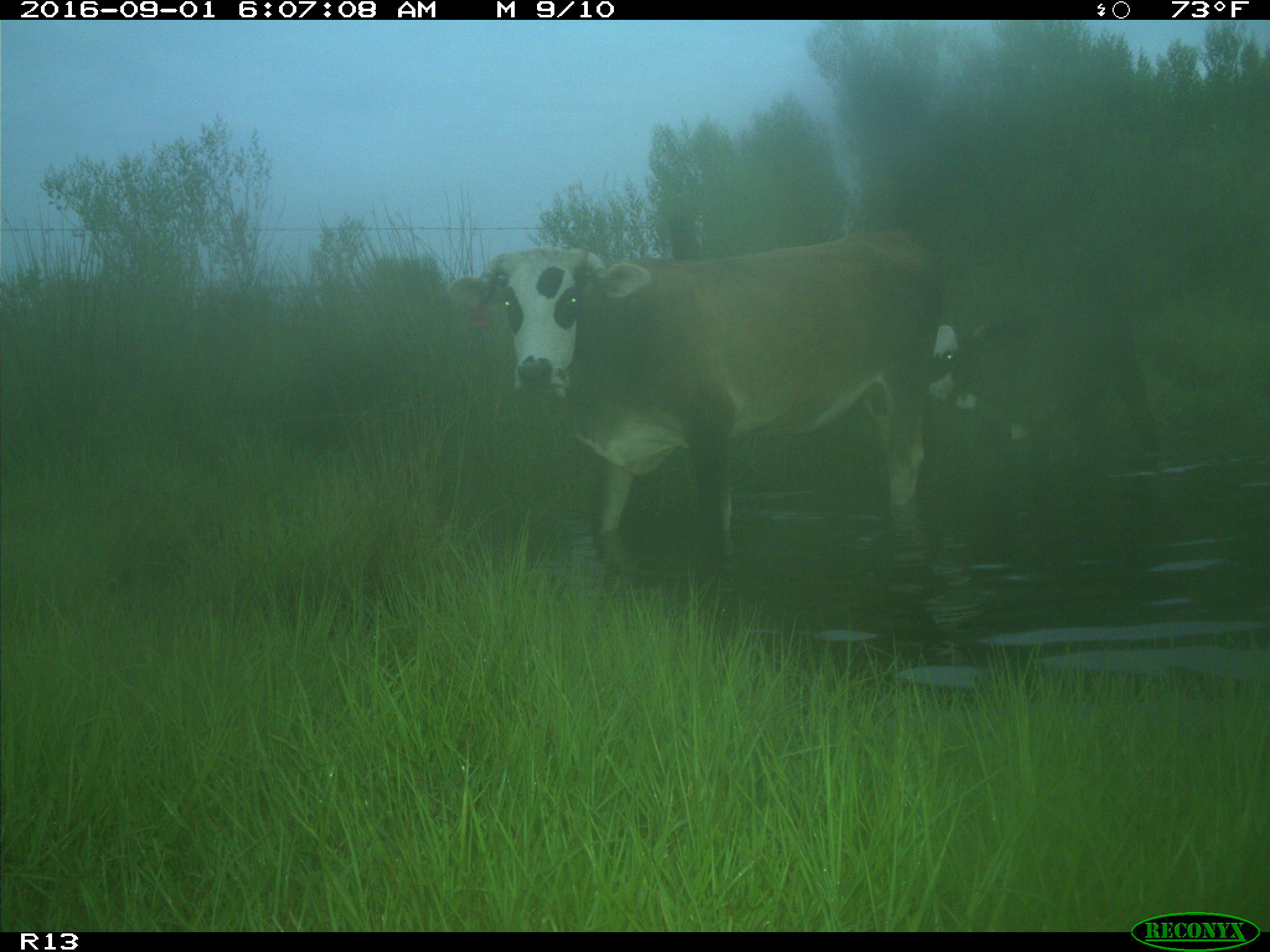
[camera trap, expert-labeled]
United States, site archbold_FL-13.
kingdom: Animalia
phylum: Chordata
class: Mammalia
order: Artiodactyla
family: Bovidae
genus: Bos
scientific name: Bos taurus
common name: domestic cow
Bos taurus (domestic cow).